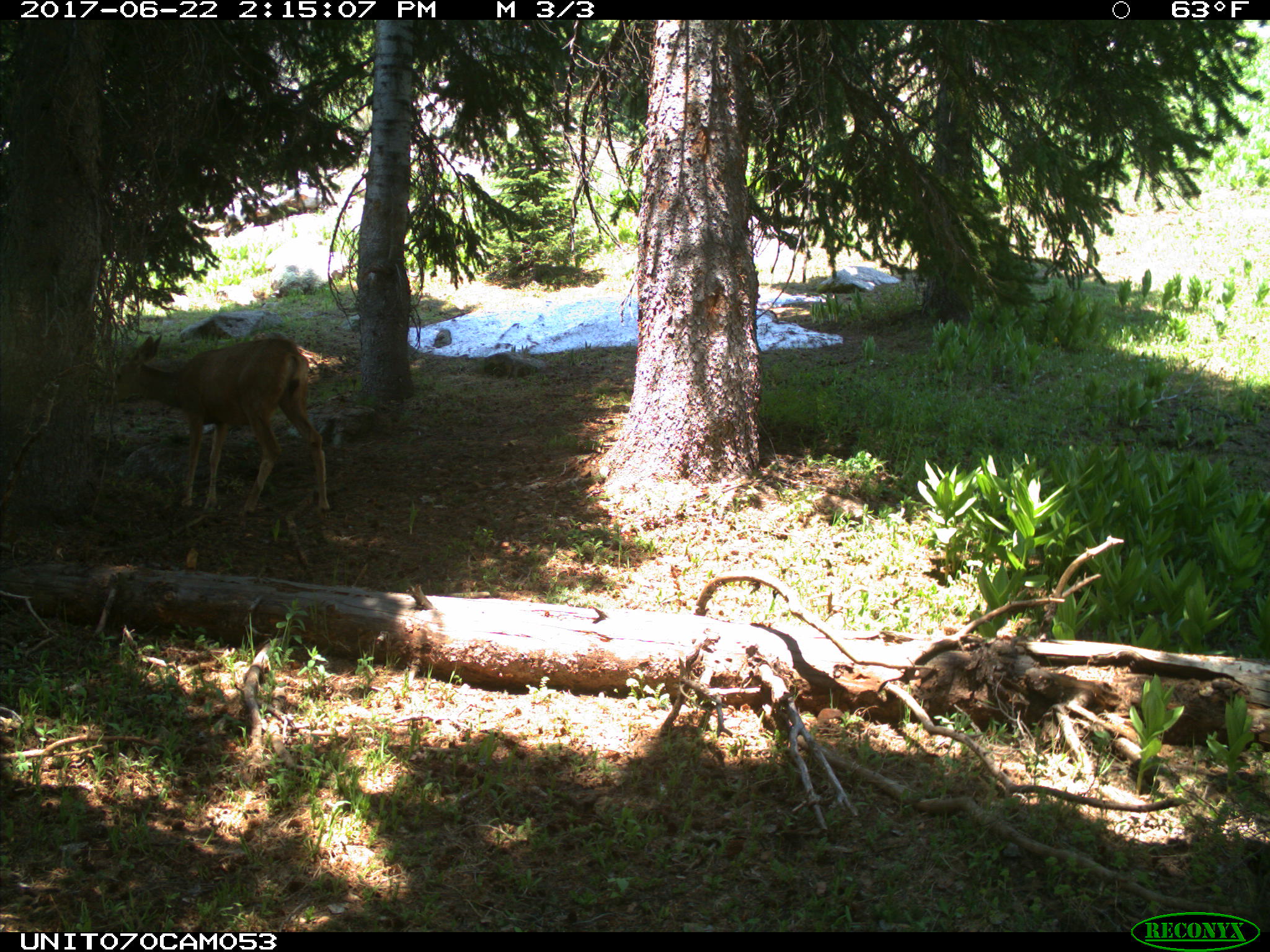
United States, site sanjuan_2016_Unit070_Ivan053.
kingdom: Animalia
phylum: Chordata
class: Mammalia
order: Artiodactyla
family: Cervidae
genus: Odocoileus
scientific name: Odocoileus hemionus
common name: mule deer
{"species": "Odocoileus hemionus (mule deer)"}